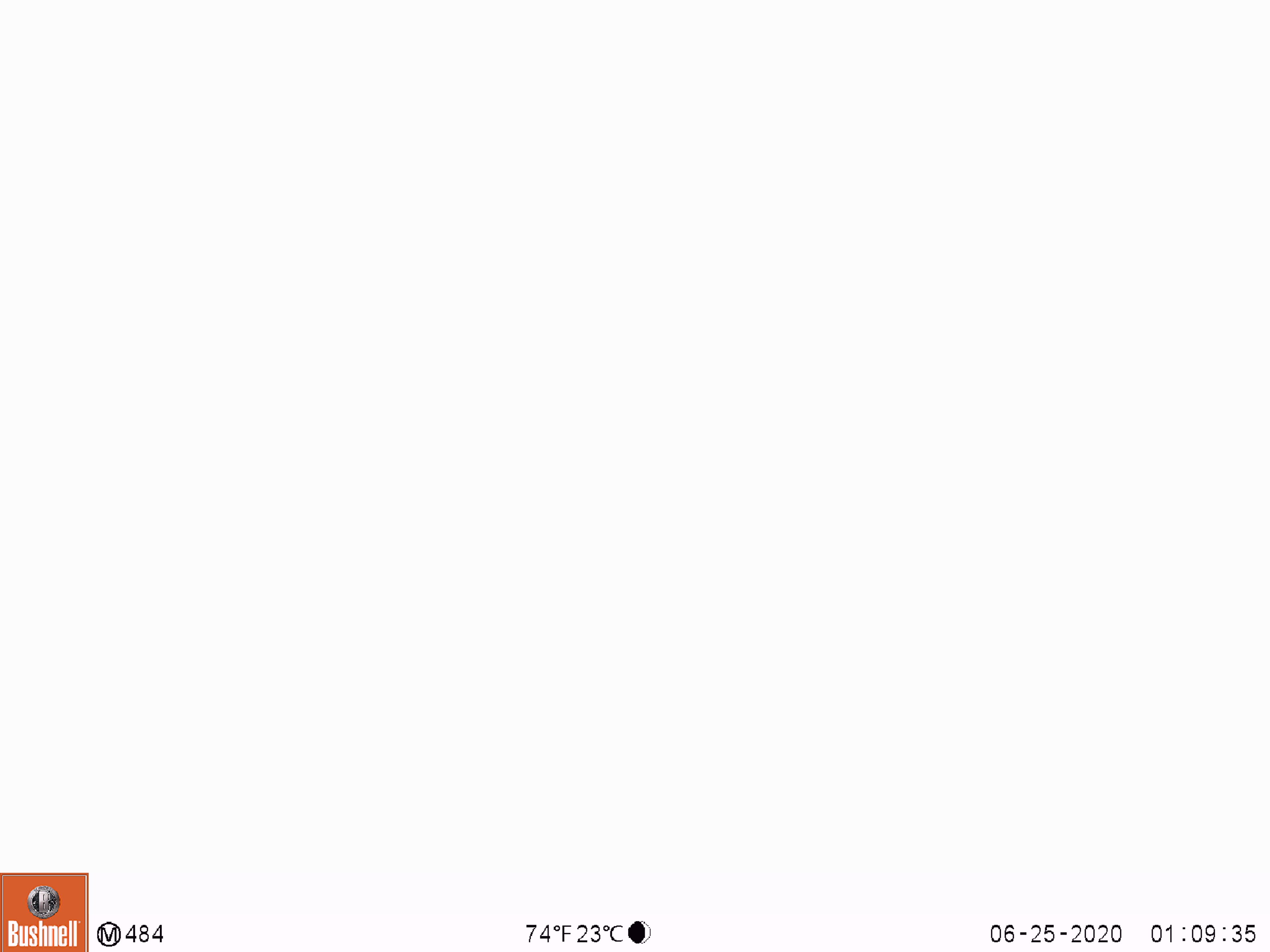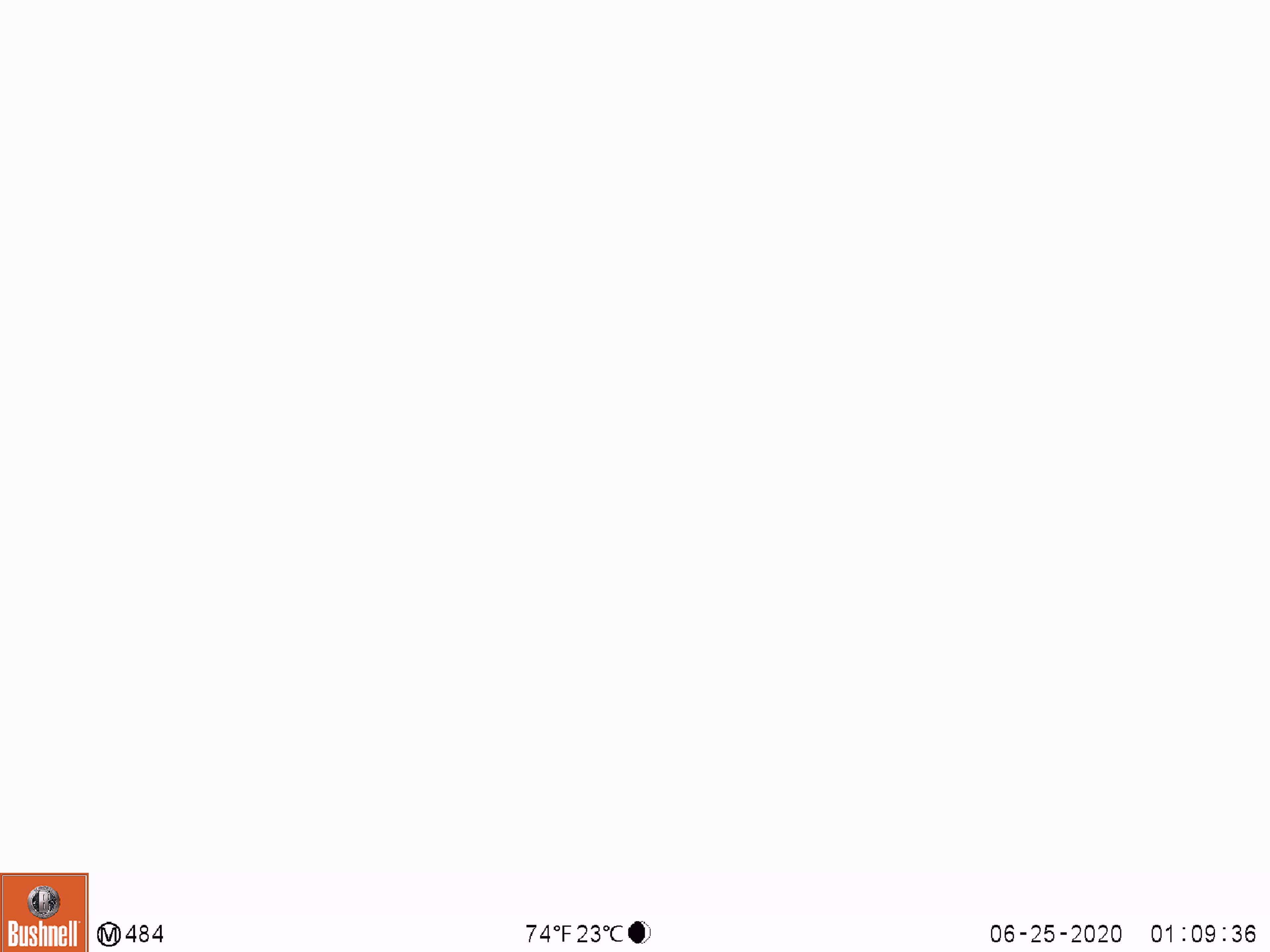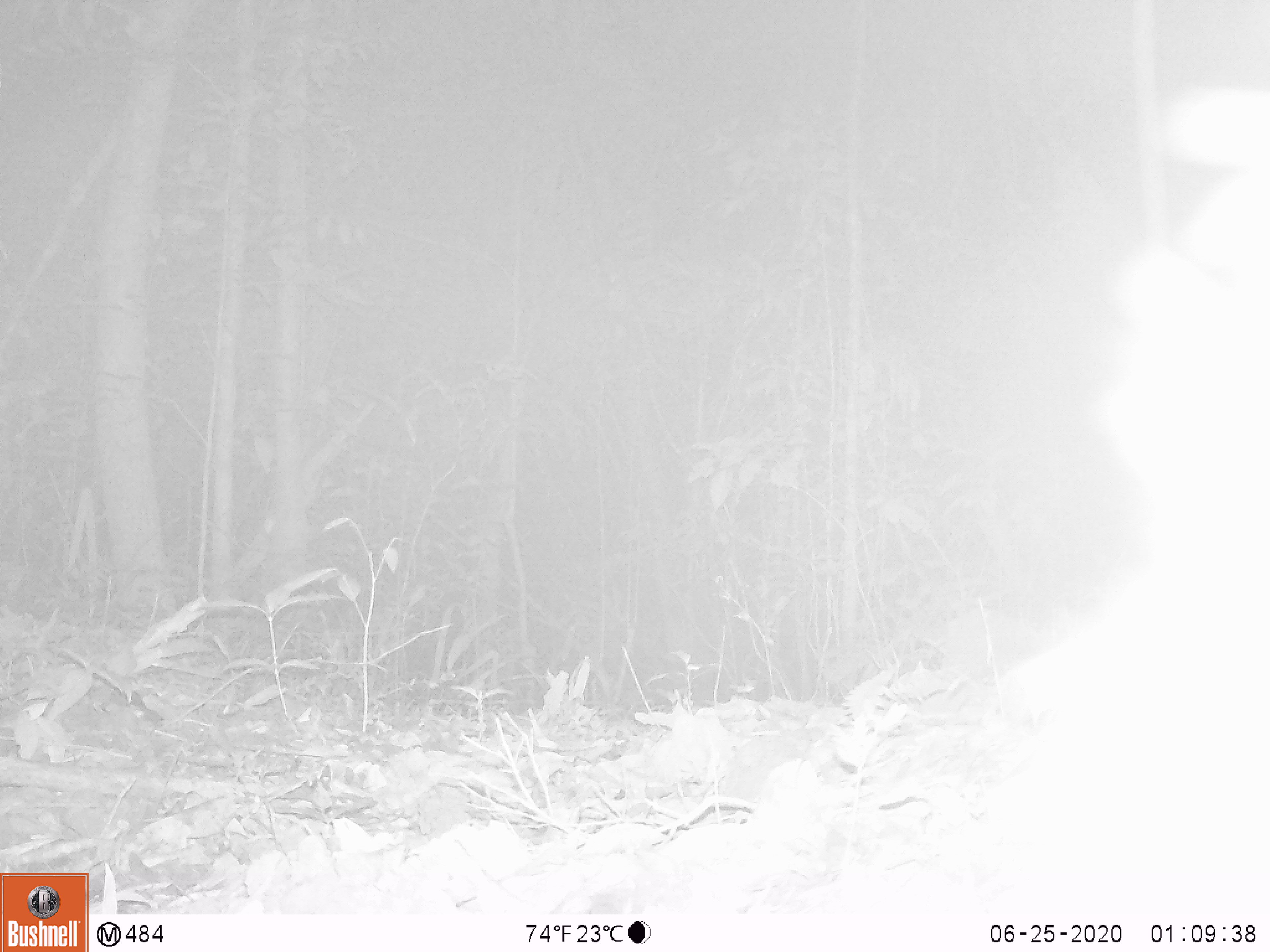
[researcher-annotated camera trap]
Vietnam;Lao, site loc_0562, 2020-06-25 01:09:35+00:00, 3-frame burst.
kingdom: Animalia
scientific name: Animalia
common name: animal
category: unidentified animal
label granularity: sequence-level